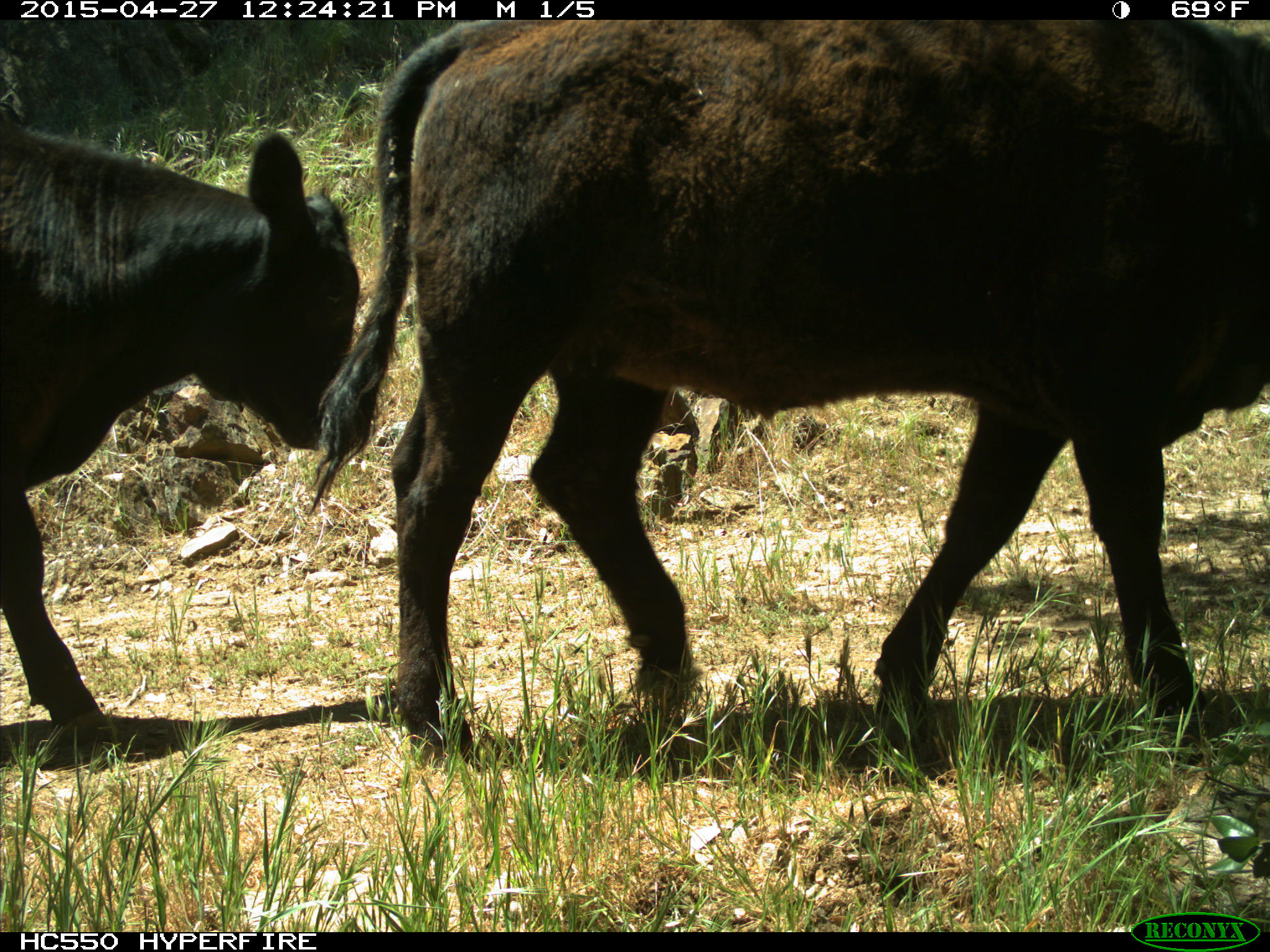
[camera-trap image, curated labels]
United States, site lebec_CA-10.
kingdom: Animalia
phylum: Chordata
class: Mammalia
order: Artiodactyla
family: Bovidae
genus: Bos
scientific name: Bos taurus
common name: domestic cow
Bos taurus (domestic cow).